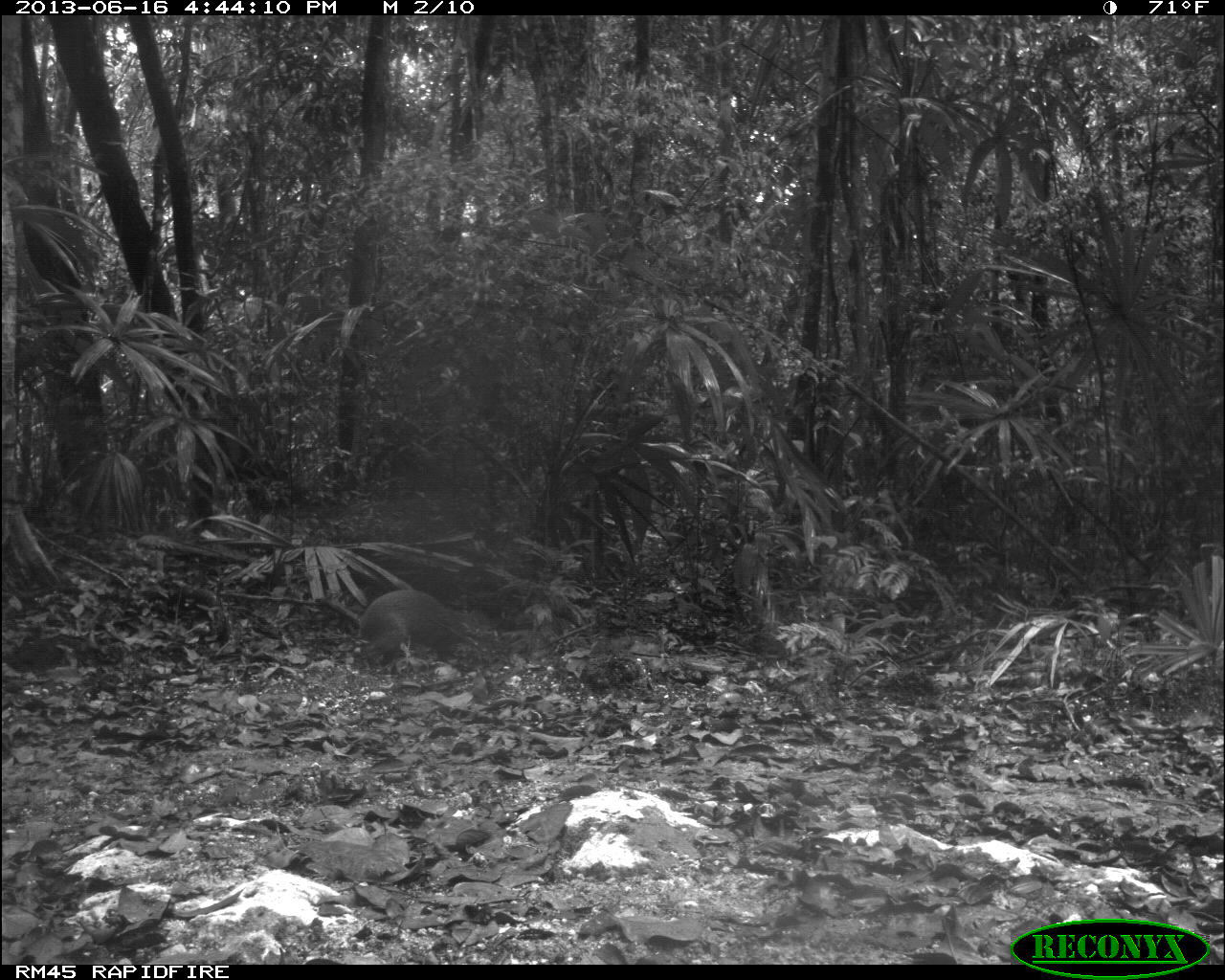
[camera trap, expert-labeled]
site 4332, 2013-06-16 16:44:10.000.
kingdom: Animalia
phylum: Chordata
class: Mammalia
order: Rodentia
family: Dasyproctidae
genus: Dasyprocta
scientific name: Dasyprocta punctata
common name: central american agouti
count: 1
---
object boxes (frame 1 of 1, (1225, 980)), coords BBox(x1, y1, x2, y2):
dasyprocta punctata: BBox(358, 588, 480, 669)